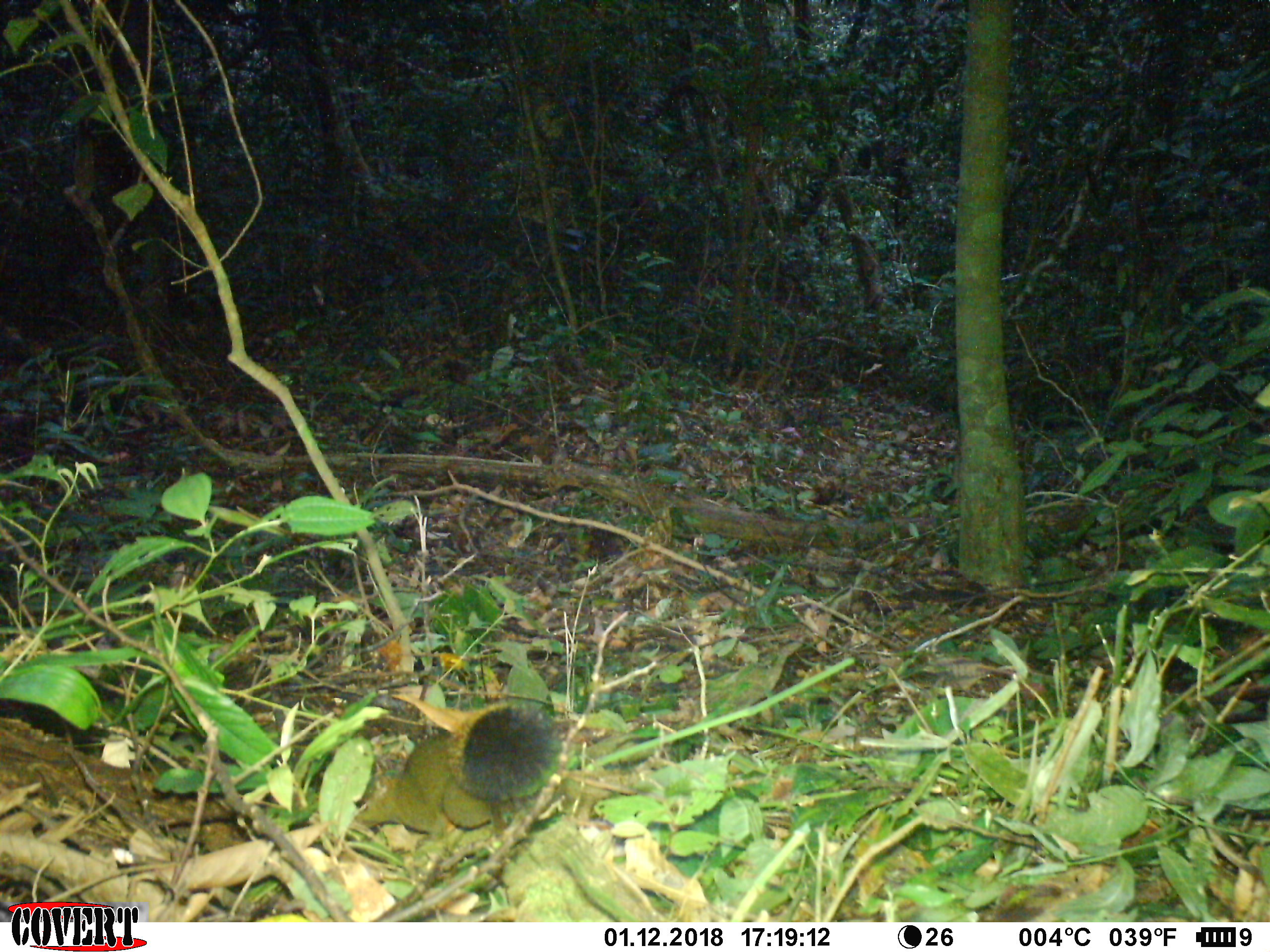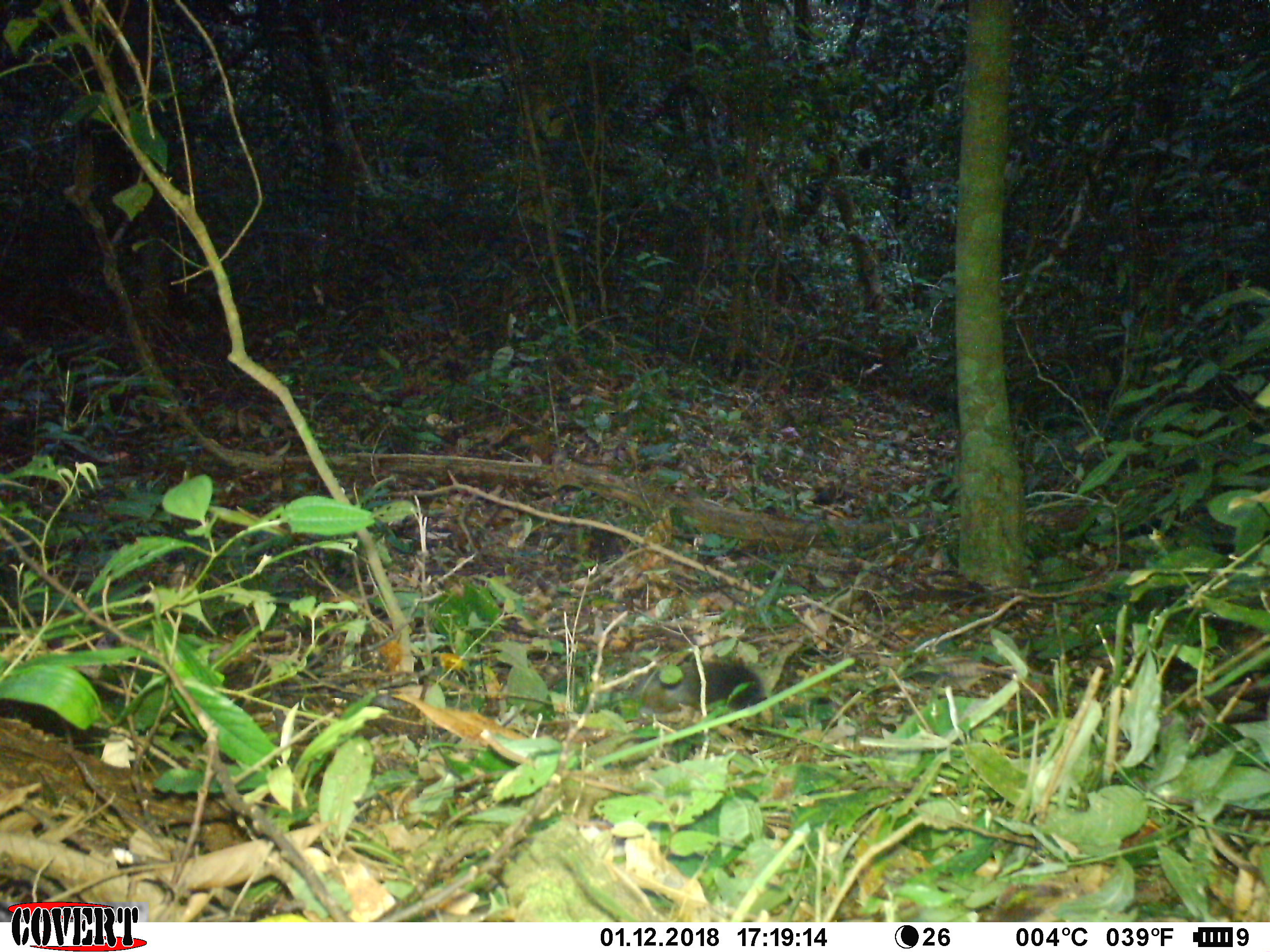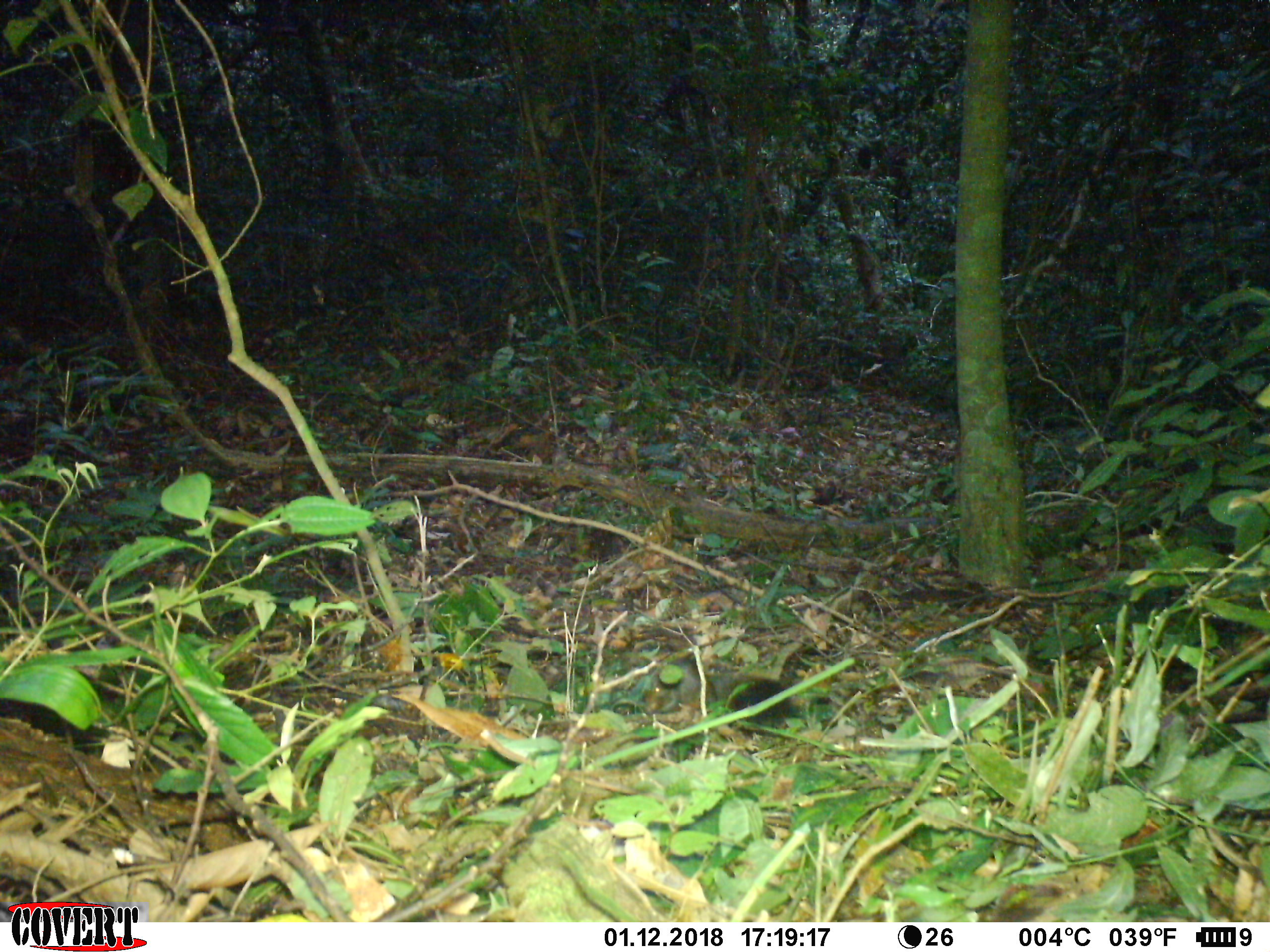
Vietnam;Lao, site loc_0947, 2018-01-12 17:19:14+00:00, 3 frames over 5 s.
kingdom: Animalia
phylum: Chordata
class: Mammalia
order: Rodentia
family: Sciuridae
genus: Sciurus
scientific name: Sciurus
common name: squirrel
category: unidentified squirrel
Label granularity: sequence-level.